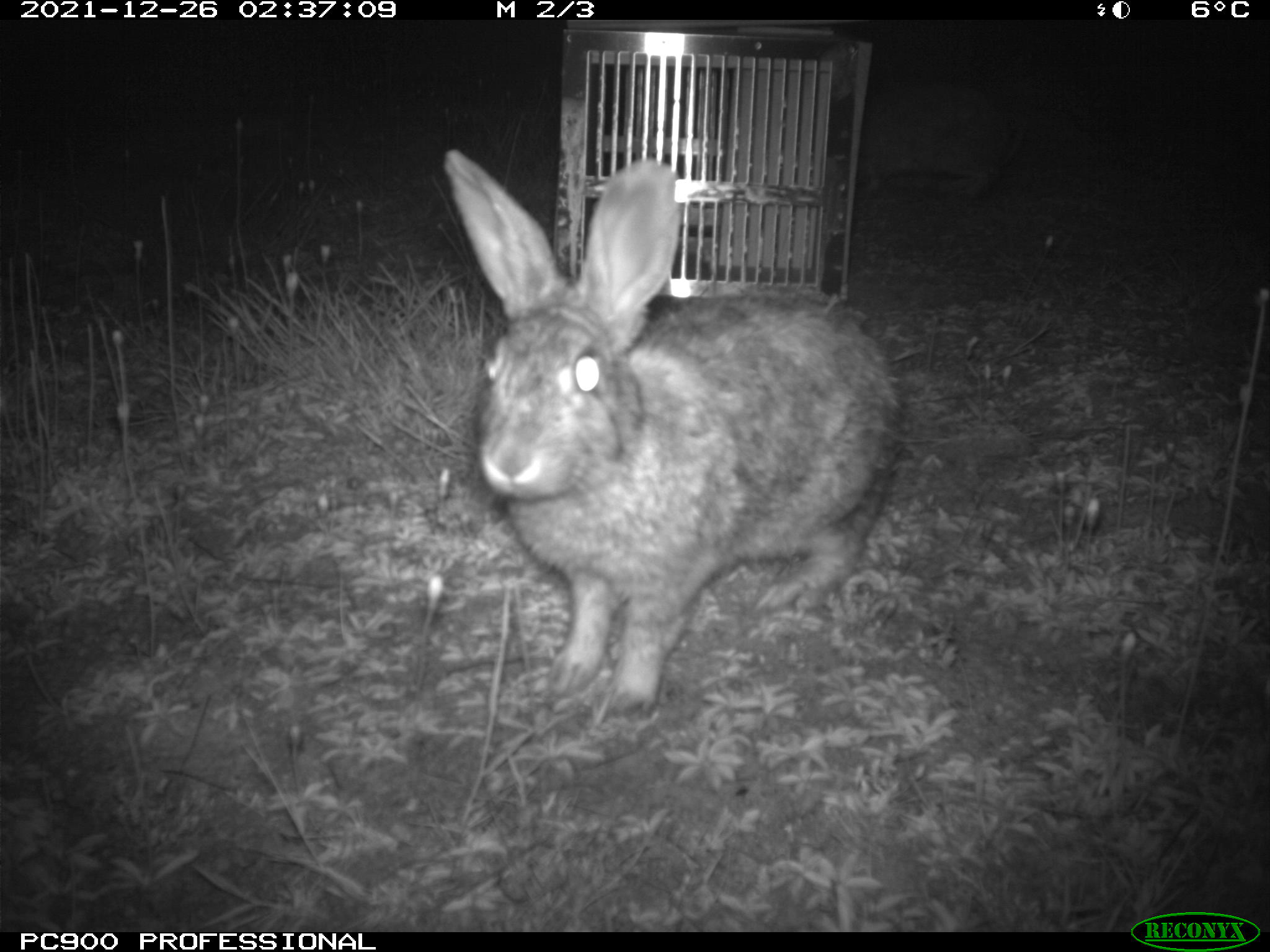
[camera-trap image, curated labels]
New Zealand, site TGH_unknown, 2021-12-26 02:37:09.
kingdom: Animalia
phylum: Chordata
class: Mammalia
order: Lagomorpha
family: Leporidae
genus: Oryctolagus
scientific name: Oryctolagus cuniculus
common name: european rabbit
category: rabbit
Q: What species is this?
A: Rabbit (european rabbit) (Oryctolagus cuniculus).